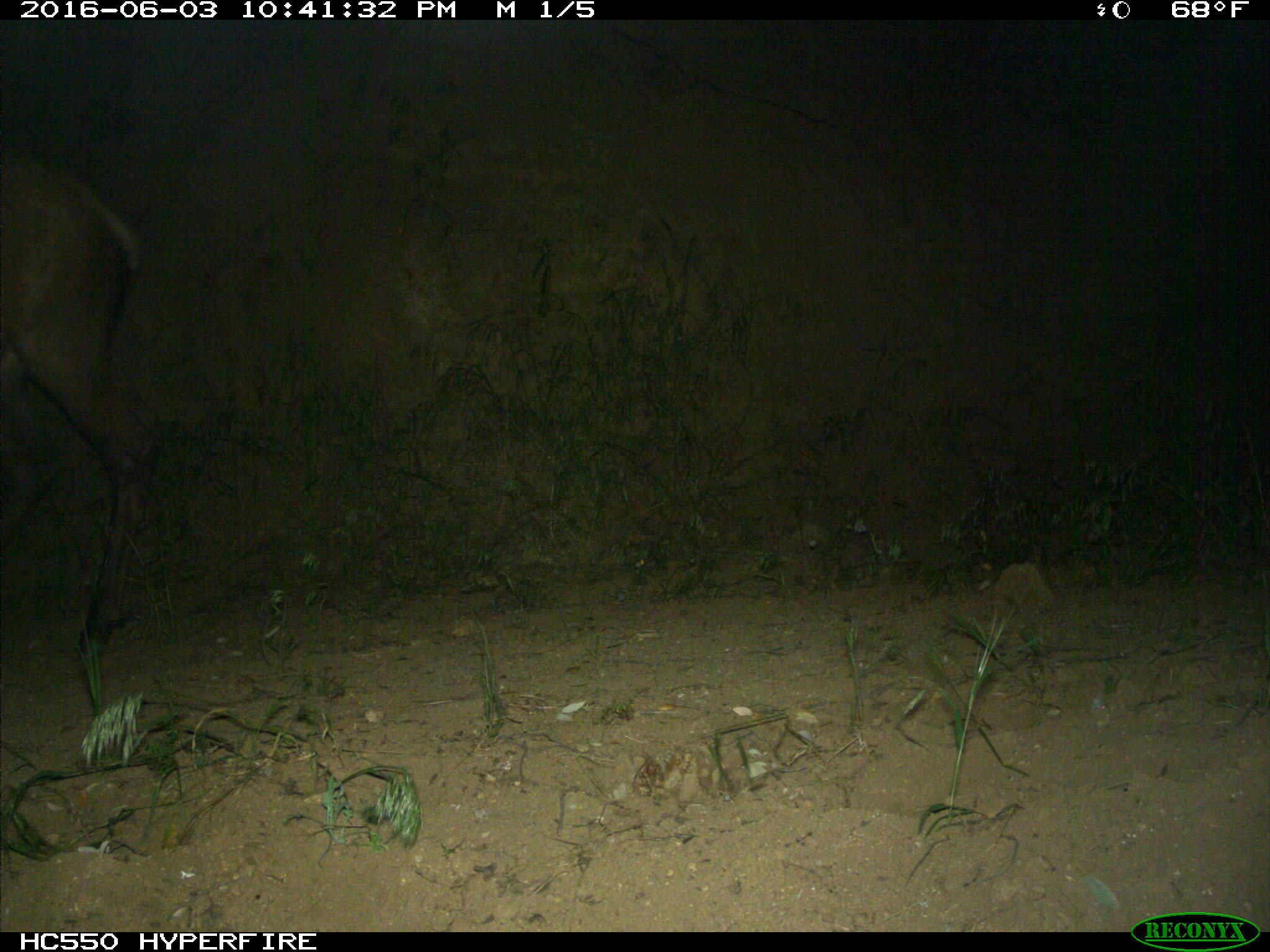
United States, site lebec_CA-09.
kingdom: Animalia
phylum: Chordata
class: Mammalia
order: Artiodactyla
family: Cervidae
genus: Cervus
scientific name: Cervus canadensis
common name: elk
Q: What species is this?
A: Cervus canadensis (elk).